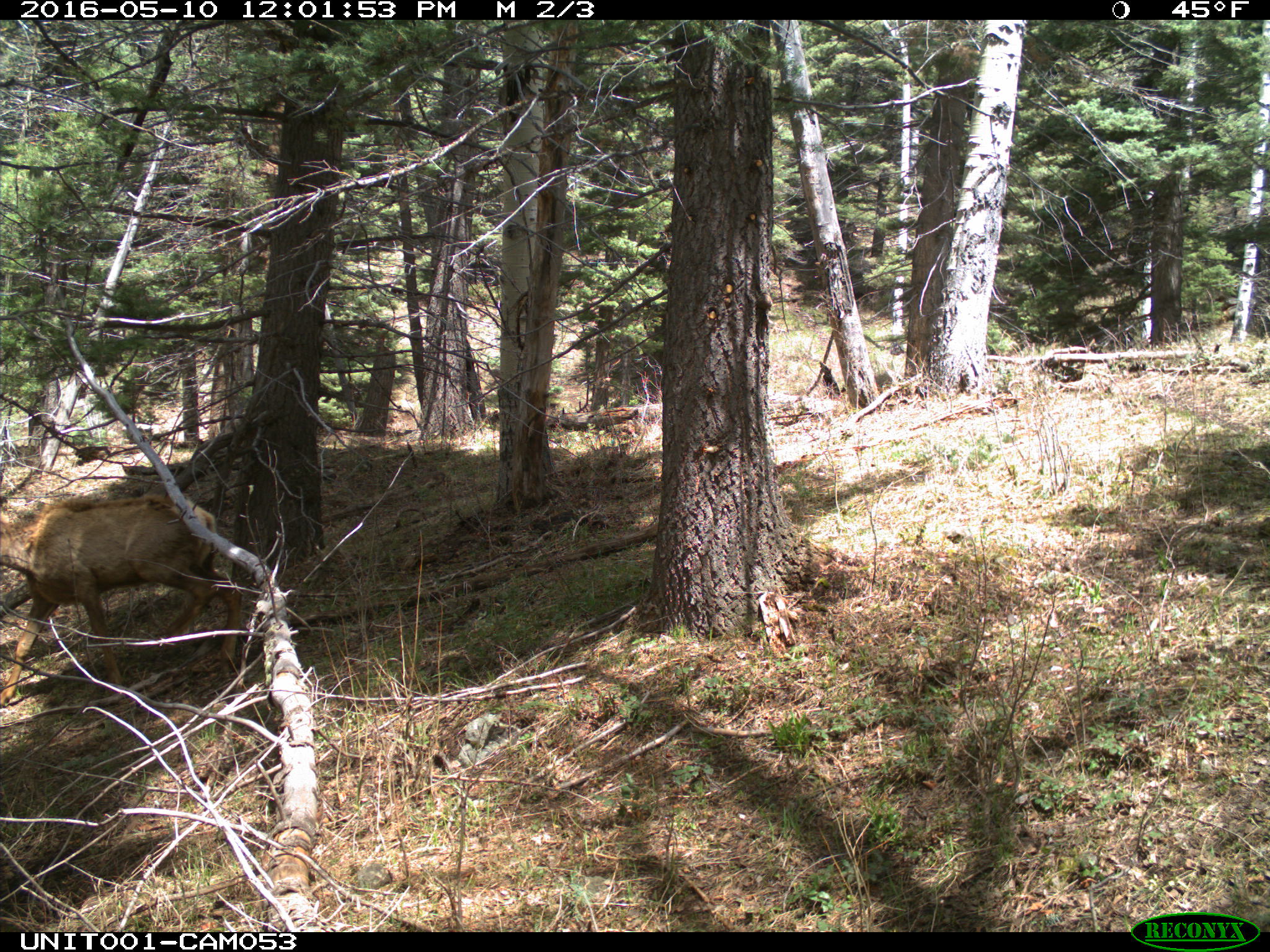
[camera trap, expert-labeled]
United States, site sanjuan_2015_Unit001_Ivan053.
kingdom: Animalia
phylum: Chordata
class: Mammalia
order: Artiodactyla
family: Cervidae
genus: Cervus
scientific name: Cervus elaphus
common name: red deer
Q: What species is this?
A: Cervus elaphus (red deer).